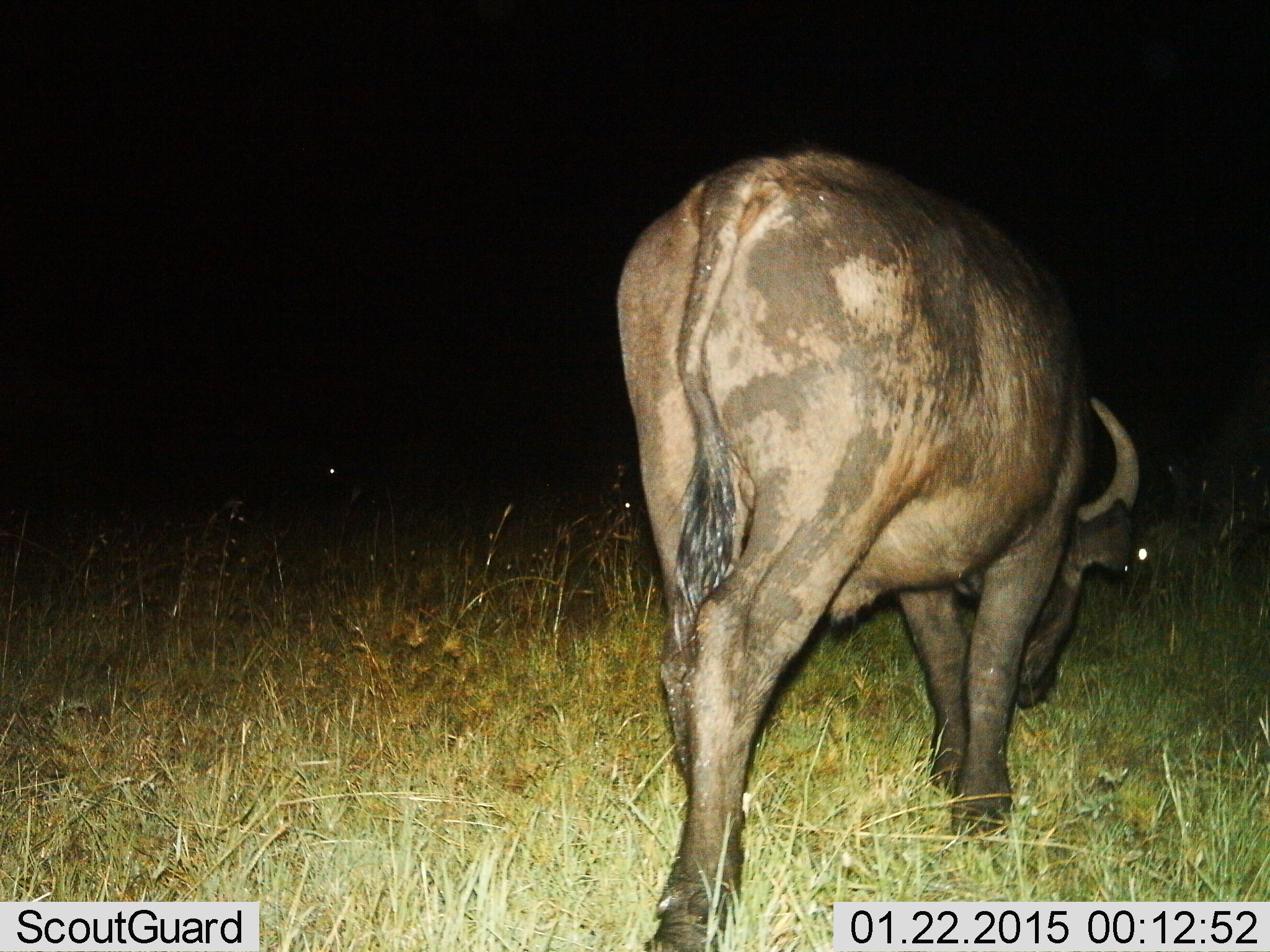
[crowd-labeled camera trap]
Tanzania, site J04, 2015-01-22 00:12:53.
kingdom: Animalia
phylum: Chordata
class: Mammalia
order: Artiodactyla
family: Bovidae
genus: Syncerus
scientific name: Syncerus caffer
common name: cape buffalo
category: buffalo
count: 1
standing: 40%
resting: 10%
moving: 20%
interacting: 0%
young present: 0%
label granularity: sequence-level